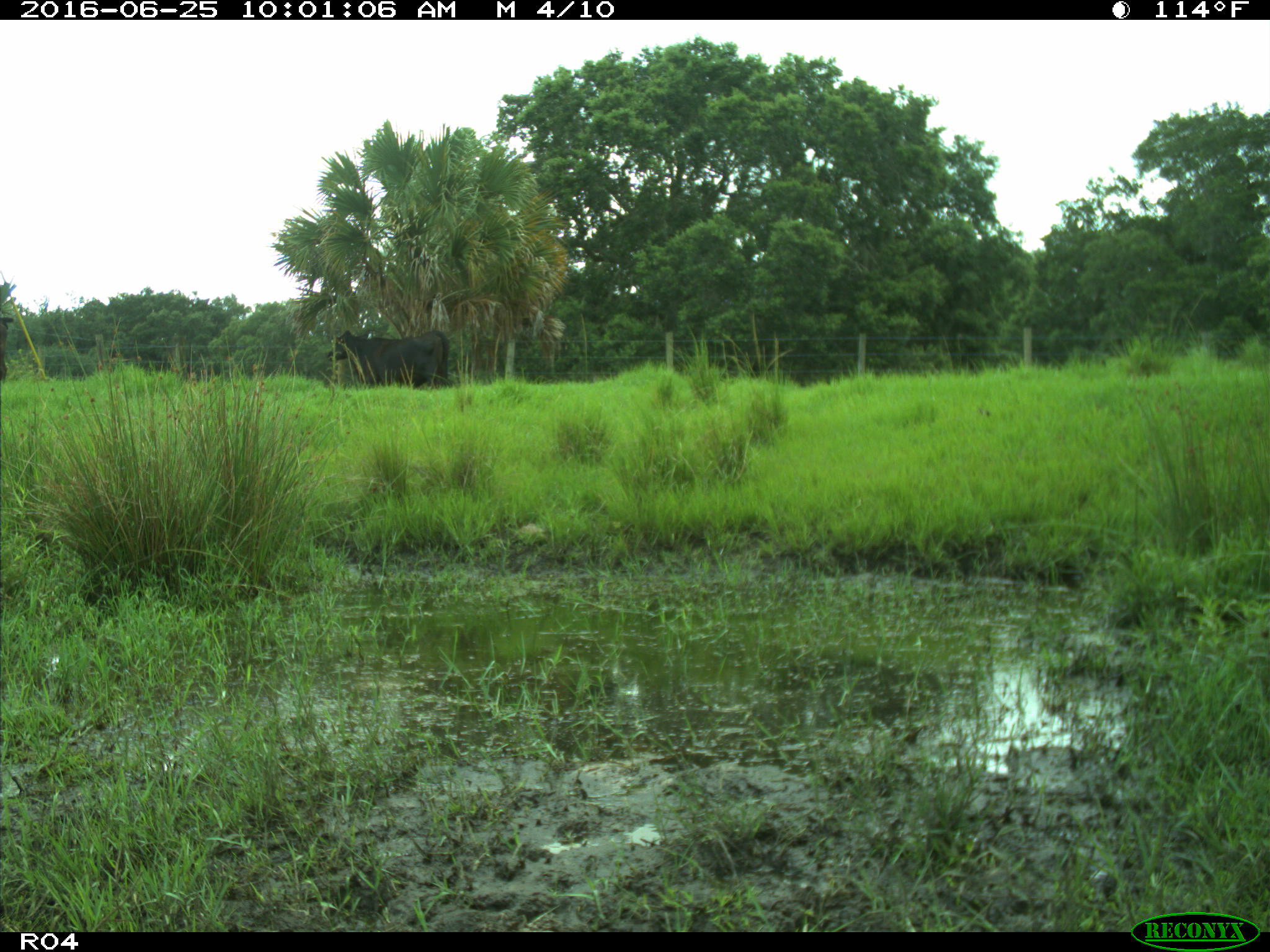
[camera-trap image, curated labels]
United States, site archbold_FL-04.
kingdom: Animalia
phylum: Chordata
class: Mammalia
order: Artiodactyla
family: Bovidae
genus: Bos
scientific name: Bos taurus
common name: domestic cow